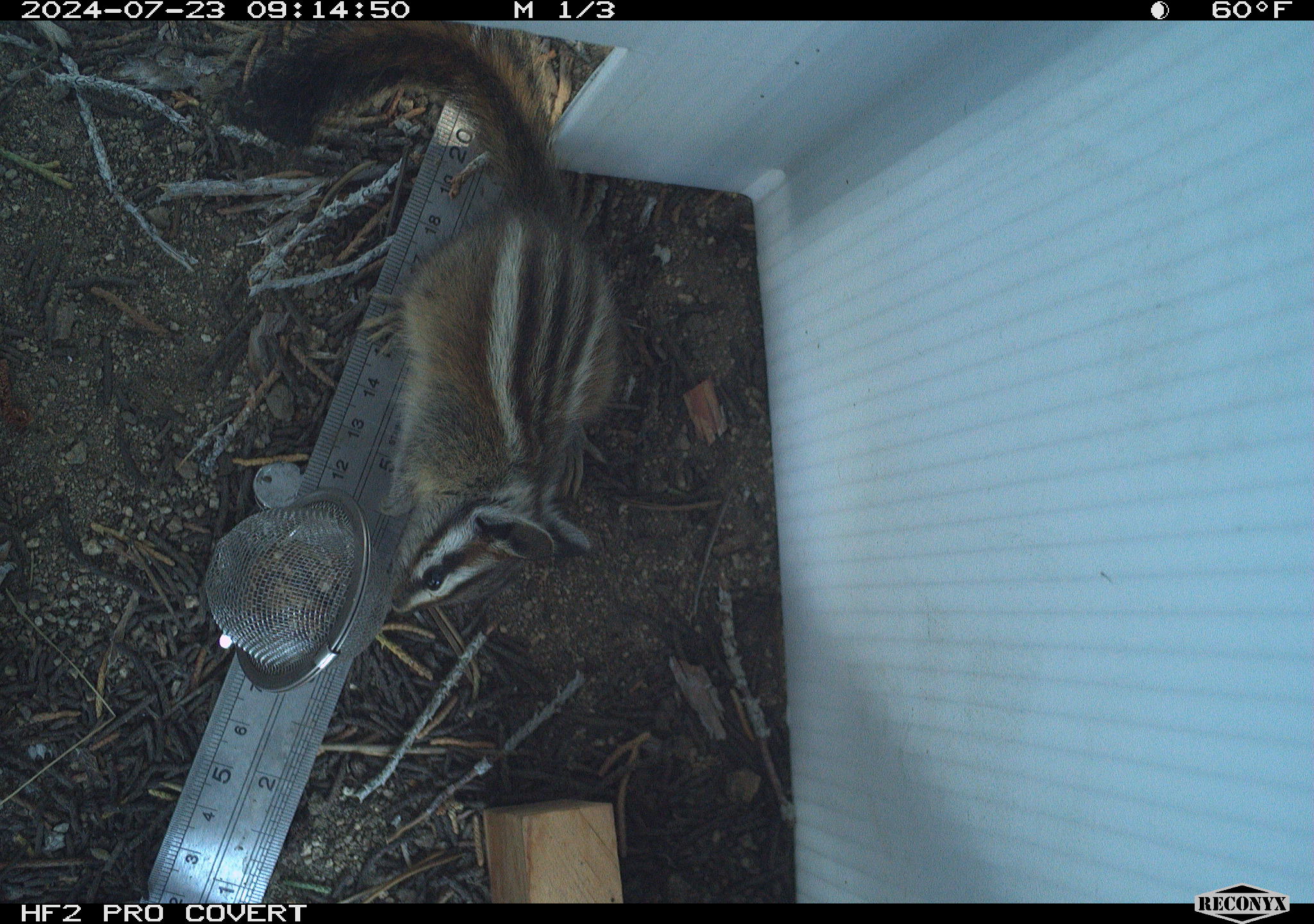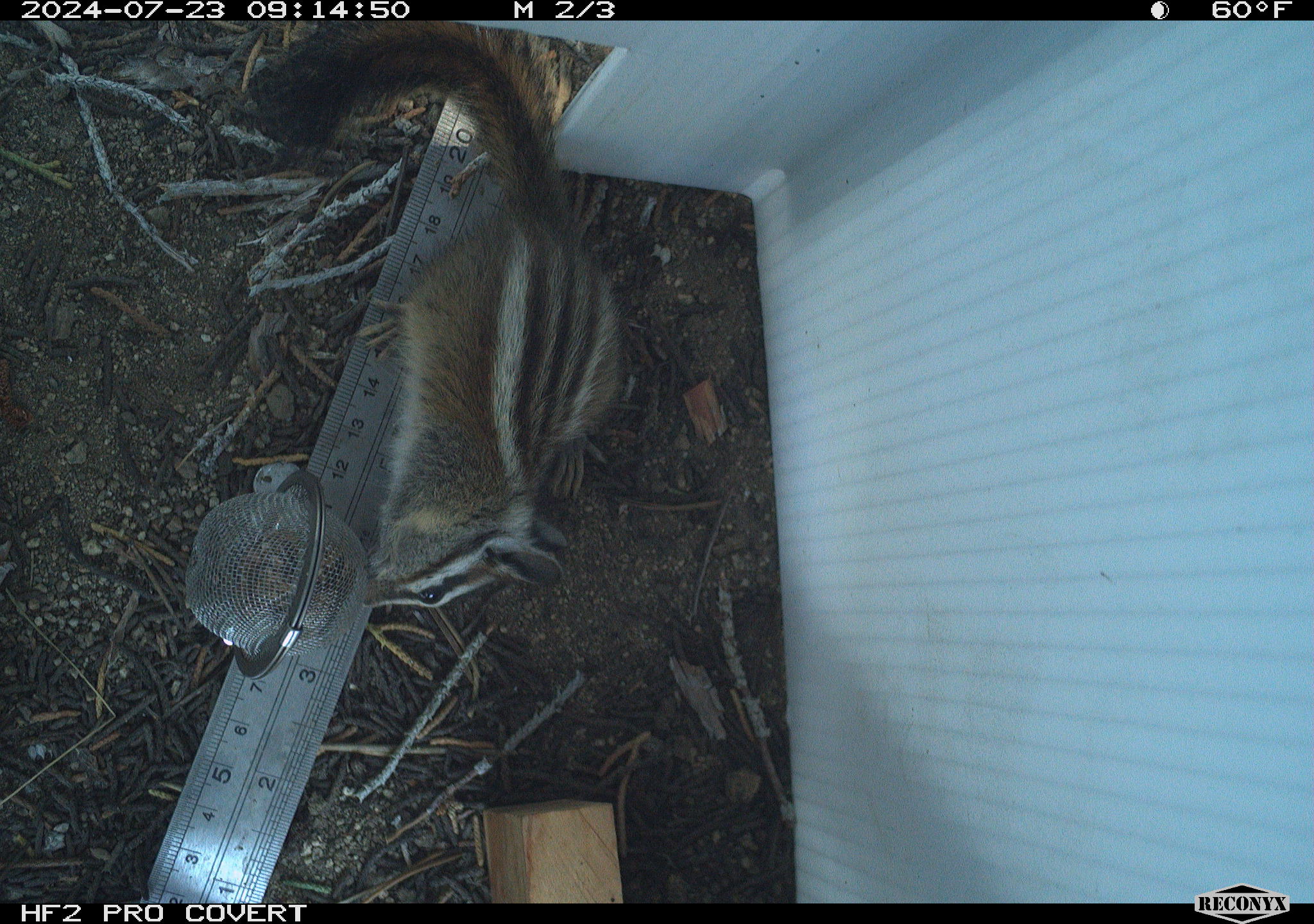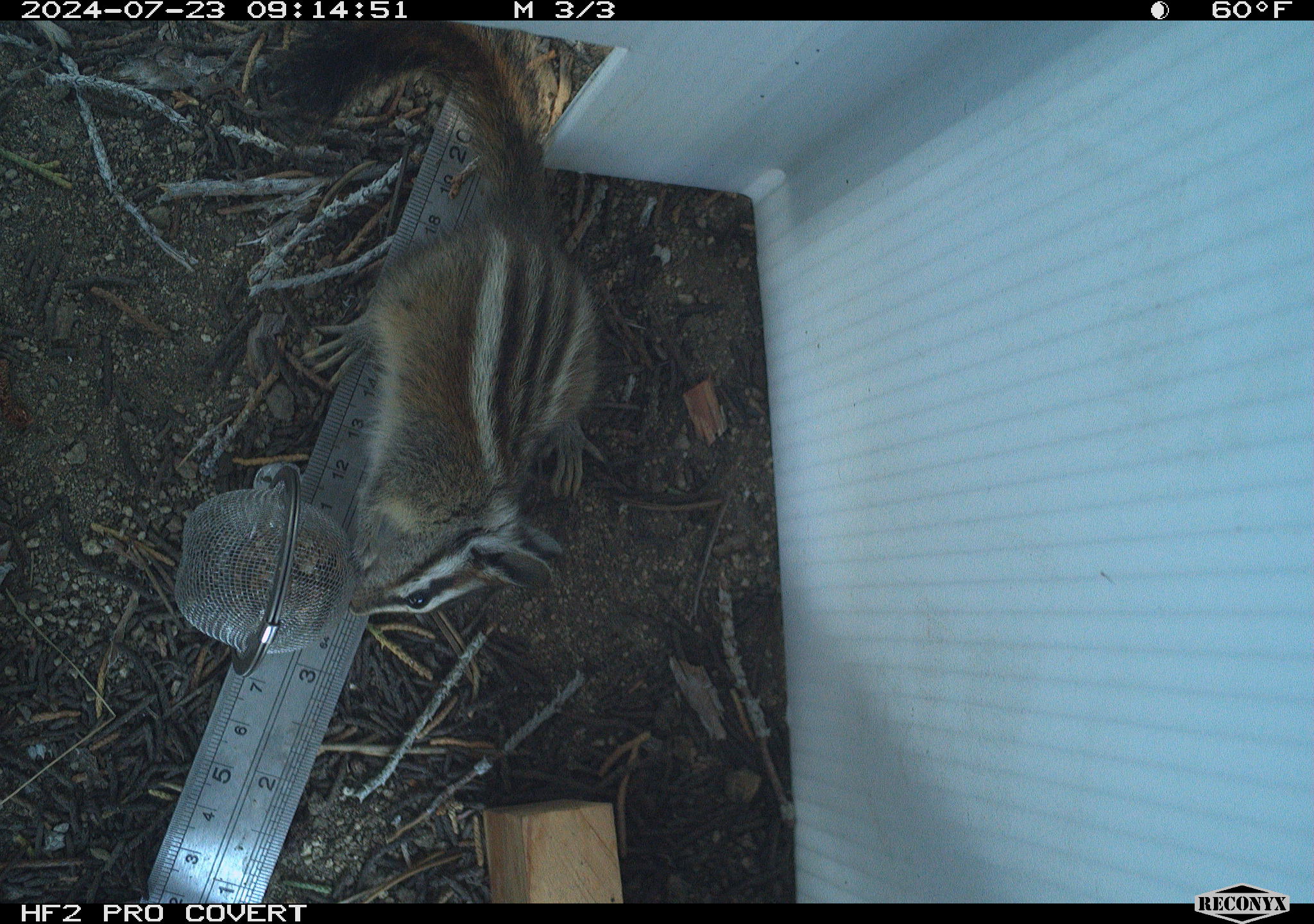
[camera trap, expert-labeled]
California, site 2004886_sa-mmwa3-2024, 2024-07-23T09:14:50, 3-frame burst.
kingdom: Animalia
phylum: Chordata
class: Mammalia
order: Rodentia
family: Sciuridae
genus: Neotamias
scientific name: Neotamias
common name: western chipmunks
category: neotamias species